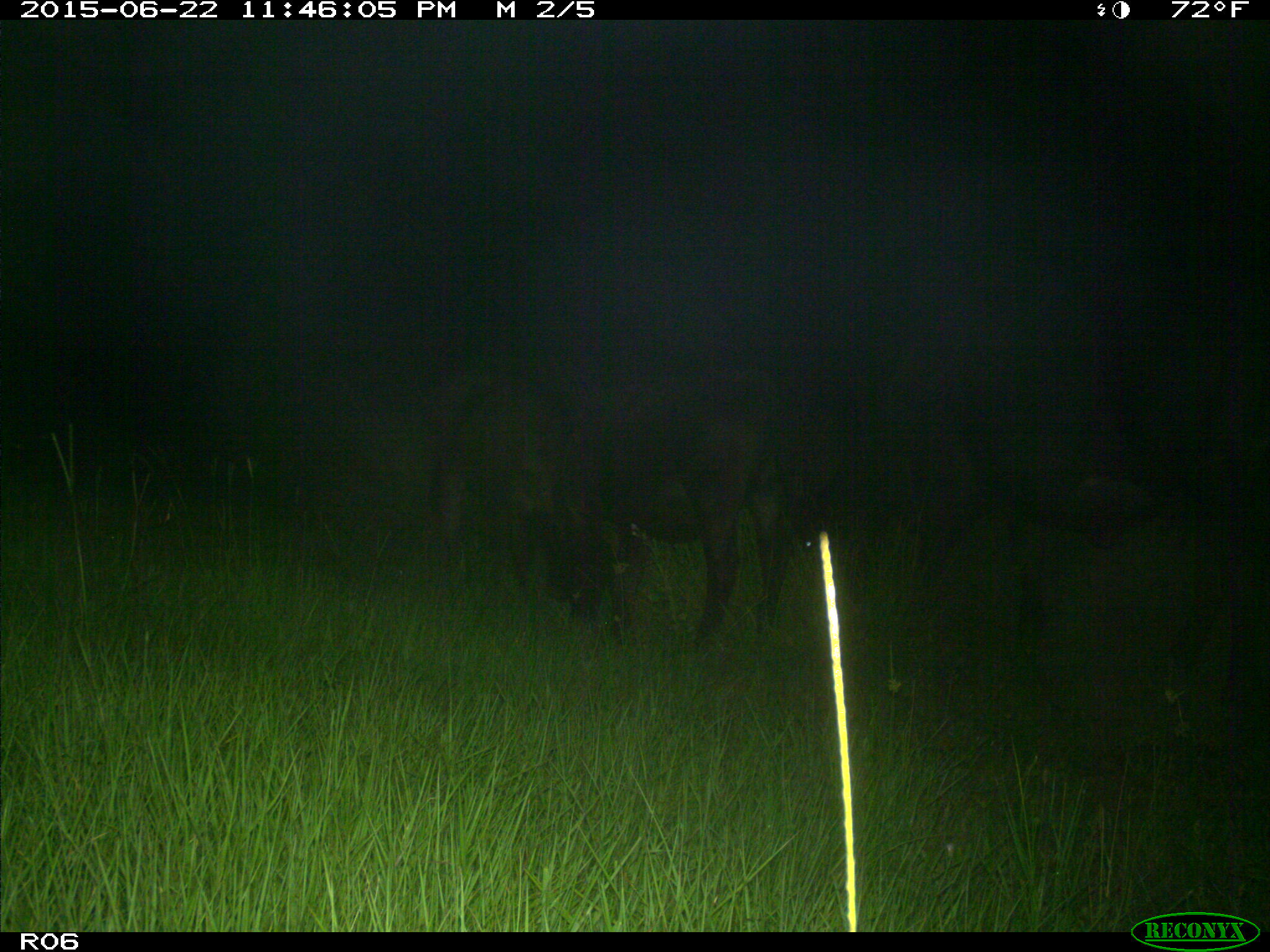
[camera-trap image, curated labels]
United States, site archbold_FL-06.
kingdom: Animalia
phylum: Chordata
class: Mammalia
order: Artiodactyla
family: Bovidae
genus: Bos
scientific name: Bos taurus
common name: domestic cow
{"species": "Bos taurus (domestic cow)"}